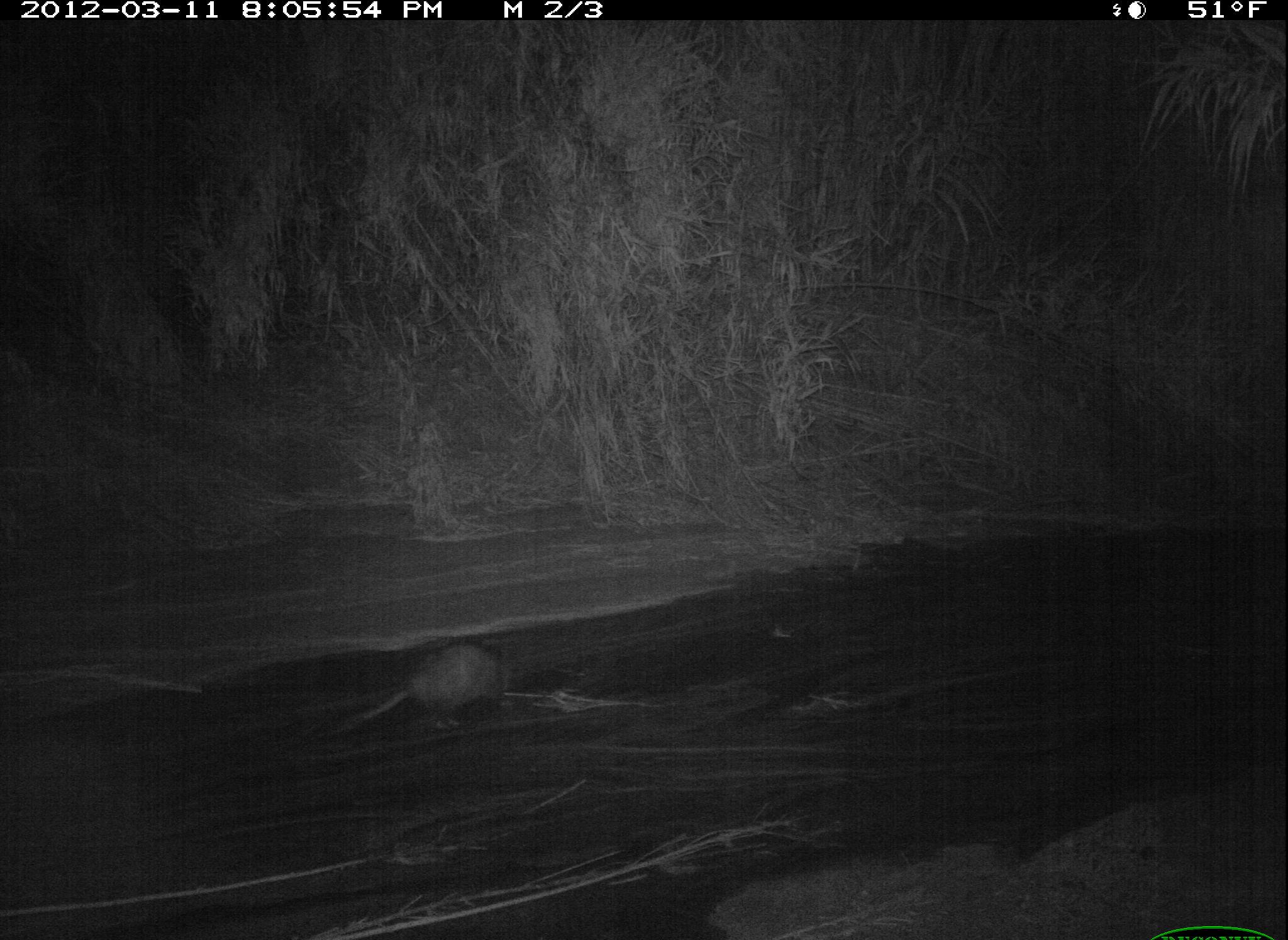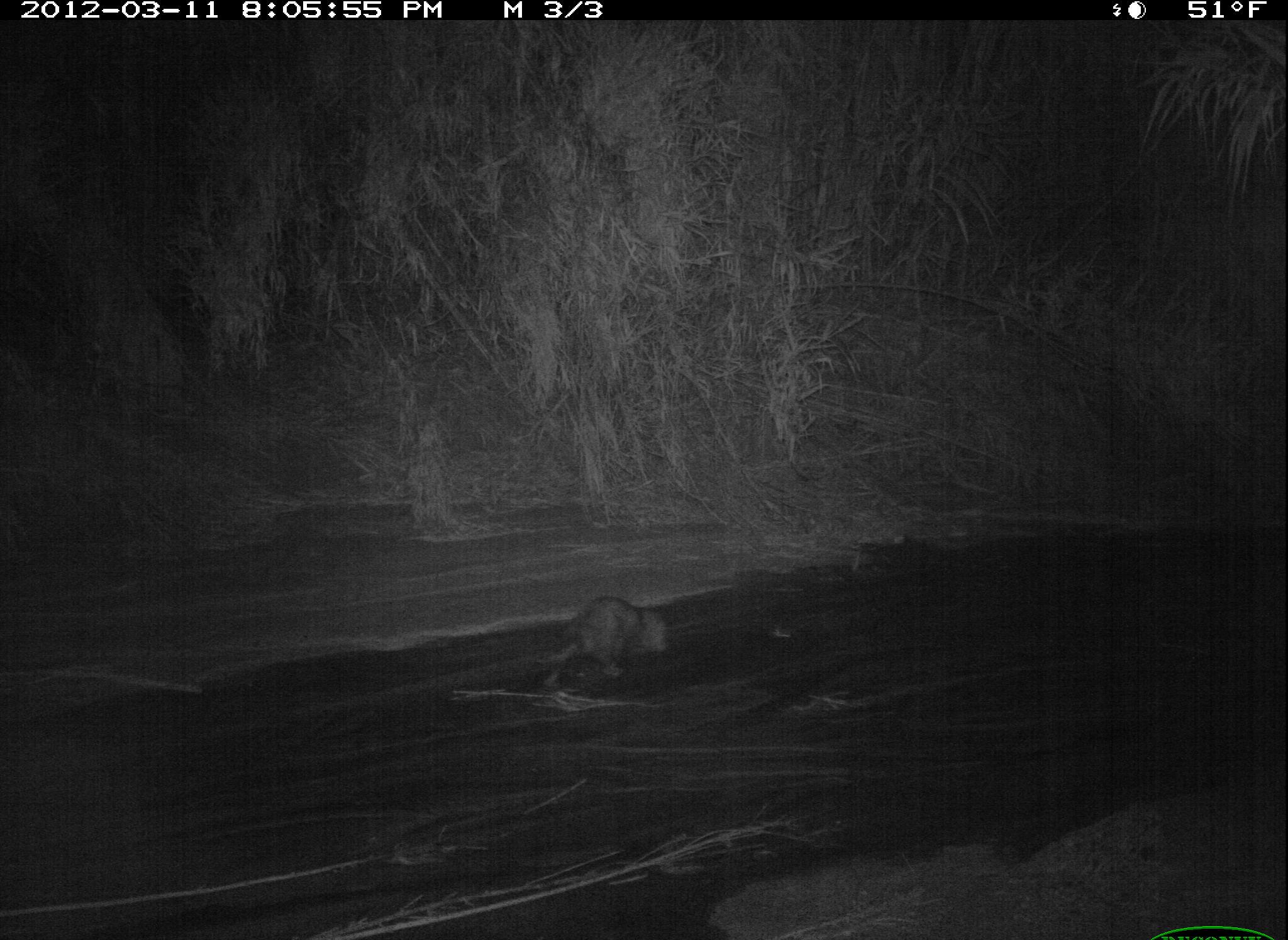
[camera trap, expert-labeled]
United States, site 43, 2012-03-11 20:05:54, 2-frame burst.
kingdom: Animalia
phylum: Chordata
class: Mammalia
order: Didelphimorphia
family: Didelphidae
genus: Didelphis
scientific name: Didelphis virginiana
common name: virginia opossum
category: opossum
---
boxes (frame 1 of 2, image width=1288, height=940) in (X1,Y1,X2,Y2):
opossum: (333,633,530,743)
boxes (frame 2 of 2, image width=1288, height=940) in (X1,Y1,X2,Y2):
opossum: (530,593,679,693)